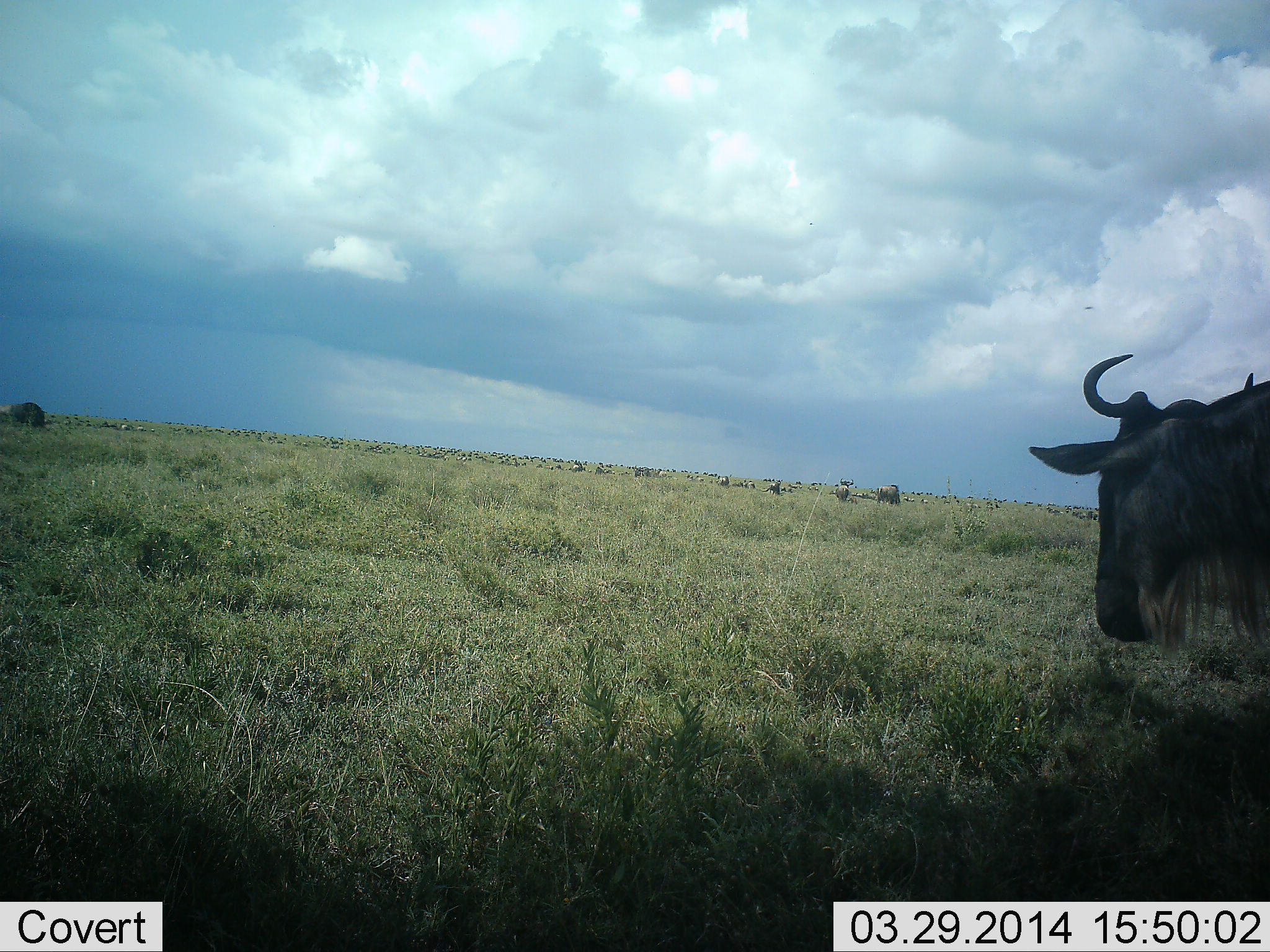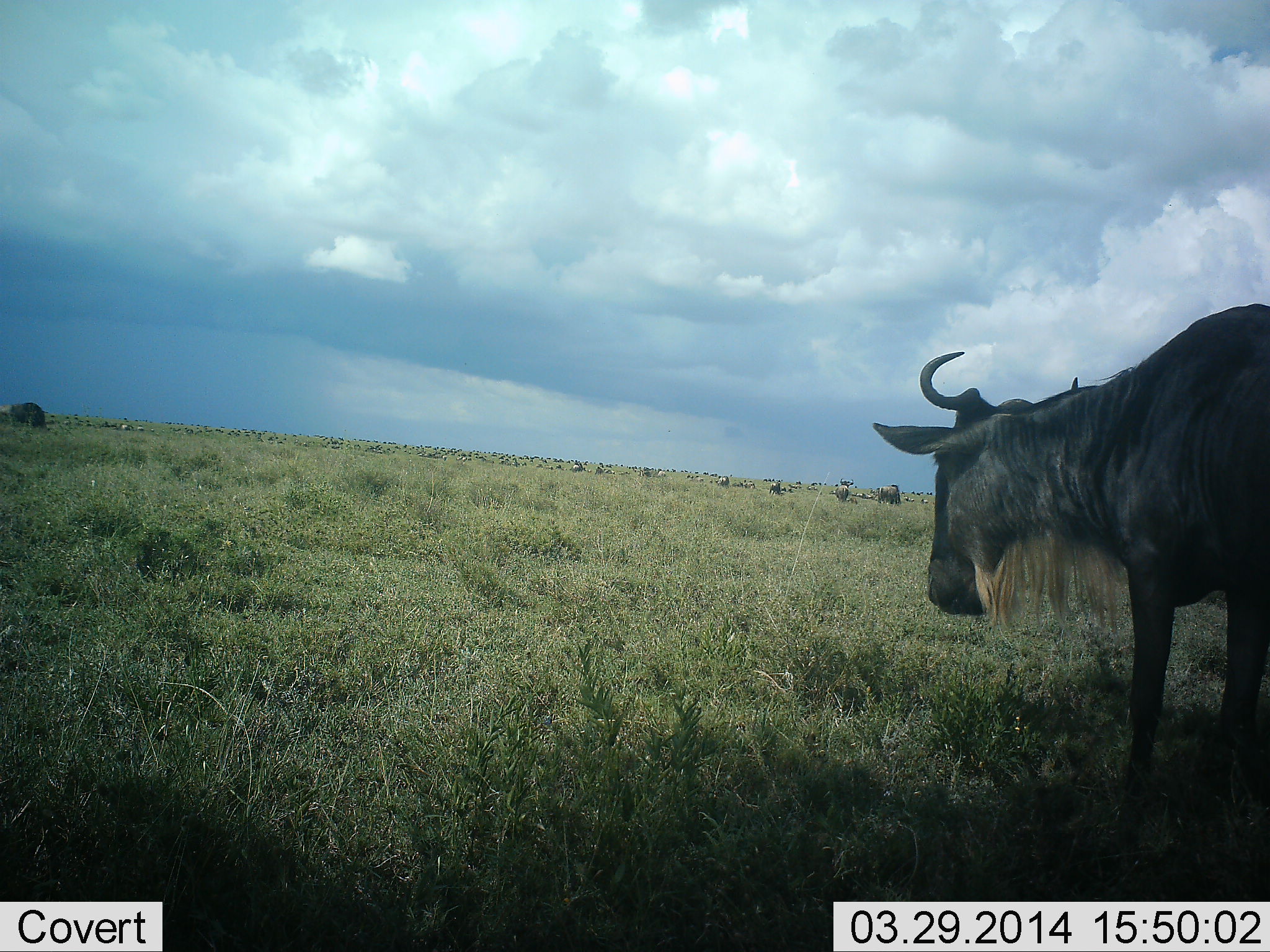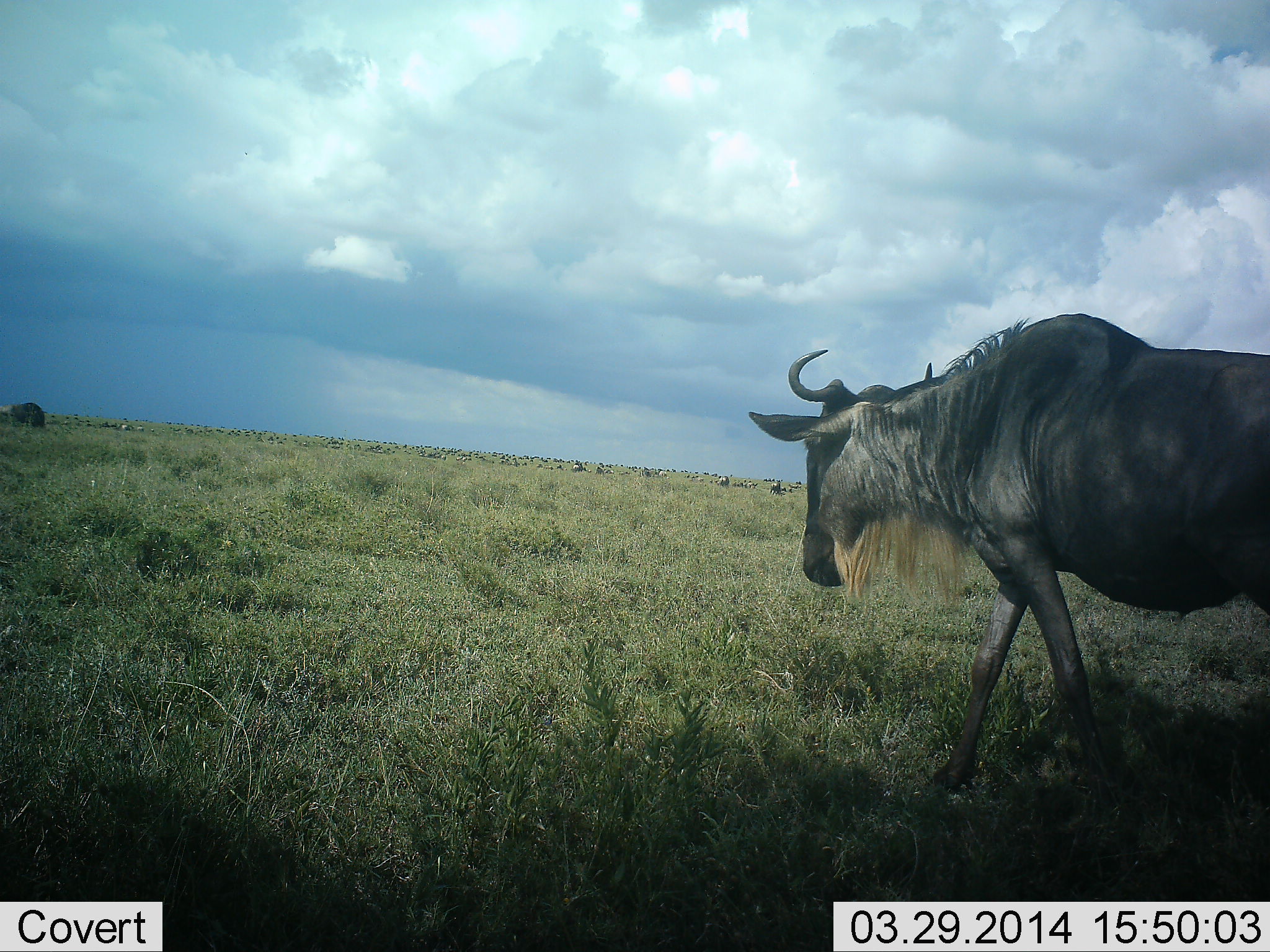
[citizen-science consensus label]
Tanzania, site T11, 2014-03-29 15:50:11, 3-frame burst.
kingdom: Animalia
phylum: Chordata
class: Mammalia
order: Artiodactyla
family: Bovidae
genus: Connochaetes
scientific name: Connochaetes taurinus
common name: blue wildebeest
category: wildebeest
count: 5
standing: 50%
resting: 0%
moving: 70%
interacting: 0%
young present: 0%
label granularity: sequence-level